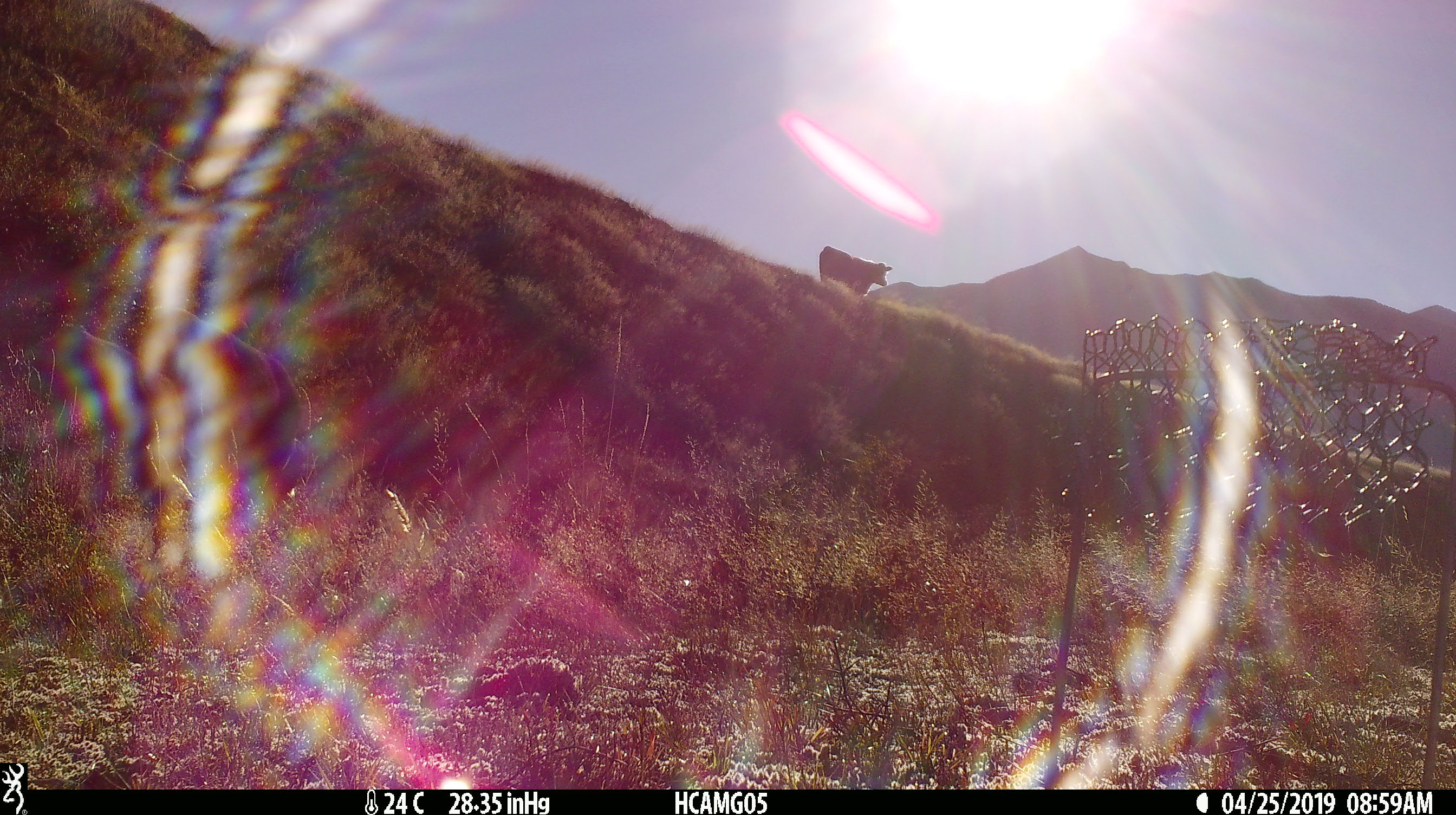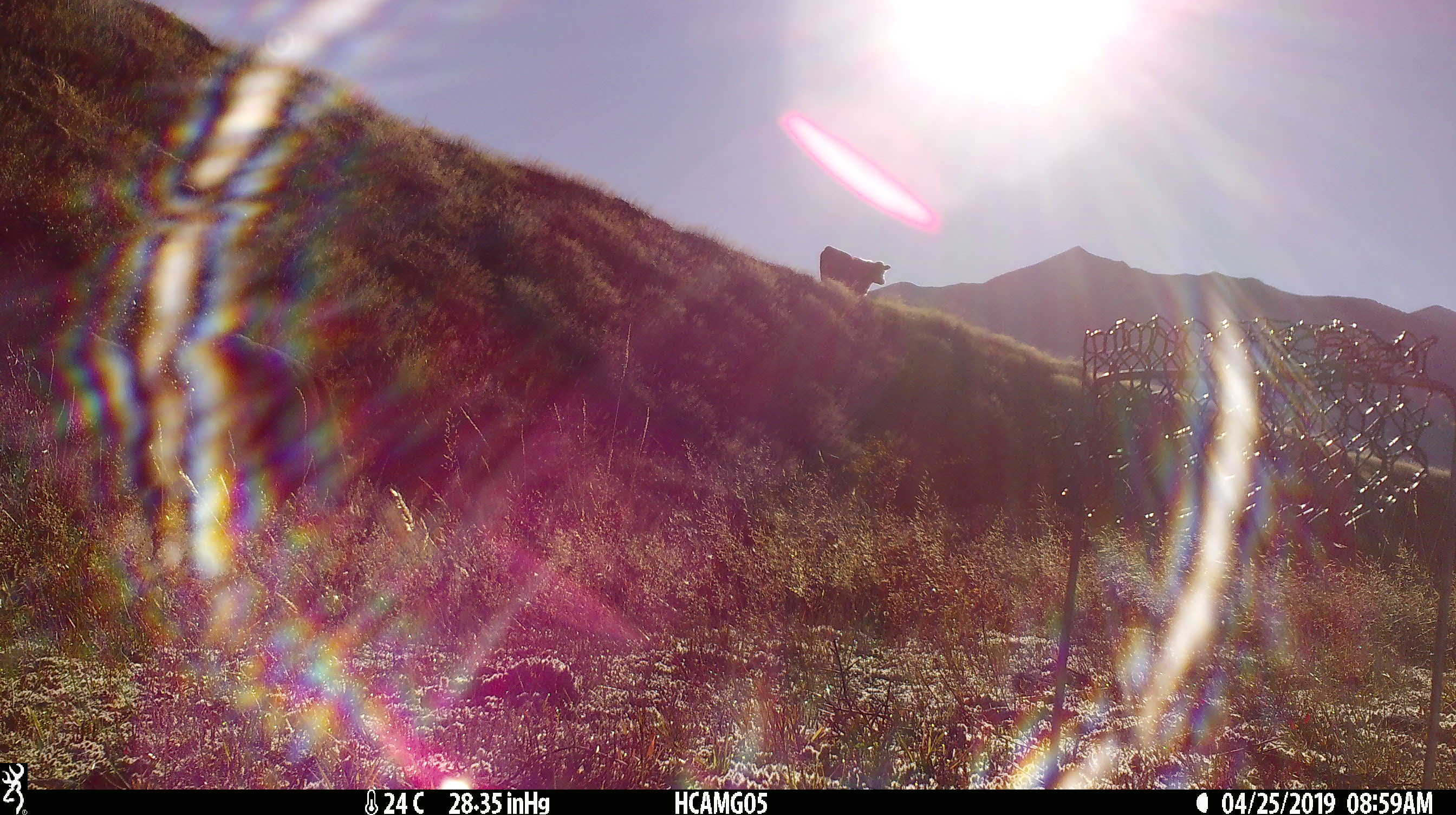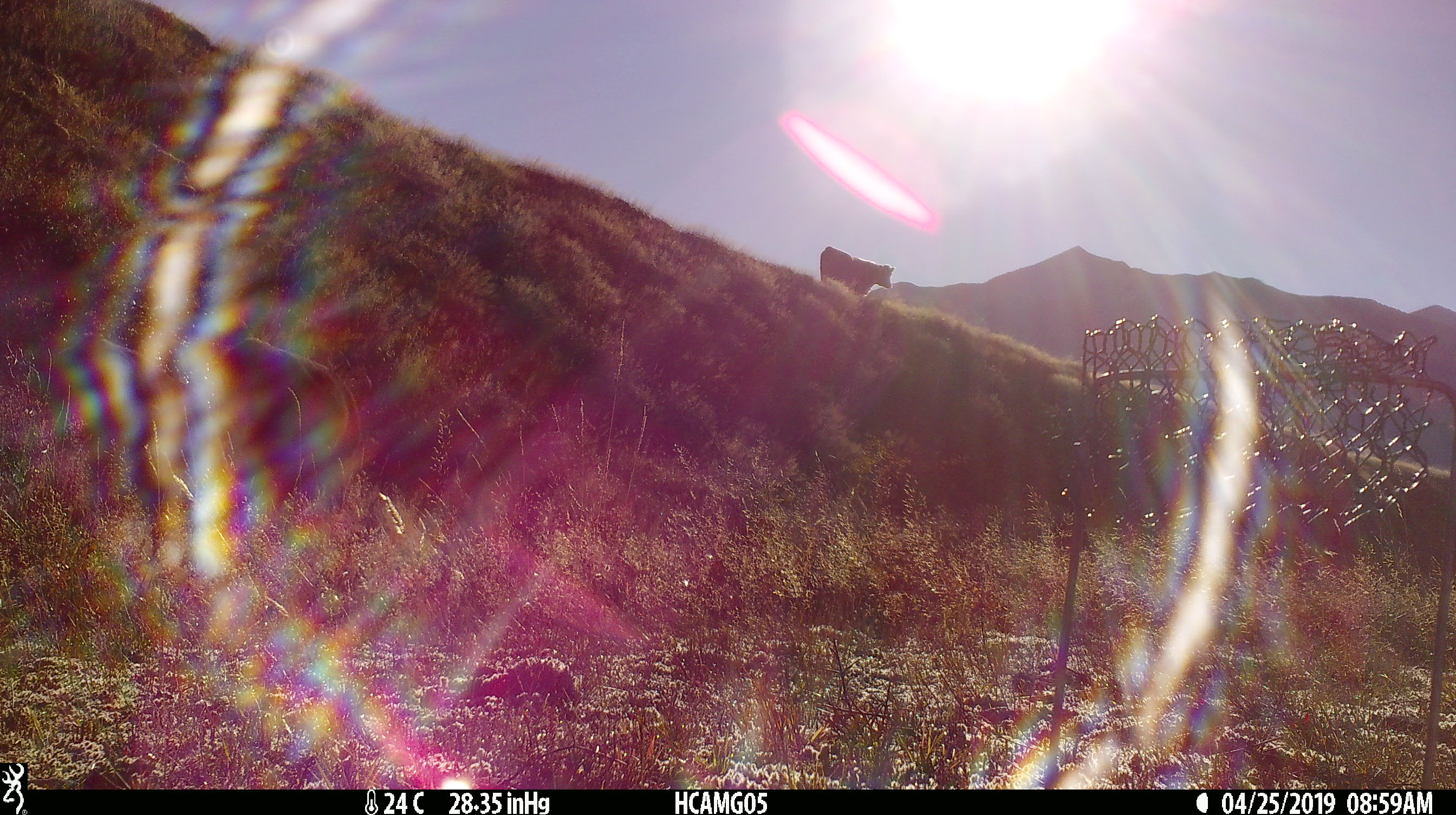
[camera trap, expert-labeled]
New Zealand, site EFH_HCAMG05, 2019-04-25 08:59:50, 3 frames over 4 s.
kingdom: Animalia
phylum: Chordata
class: Mammalia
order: Artiodactyla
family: Bovidae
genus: Bos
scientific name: Bos taurus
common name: domestic cow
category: cow